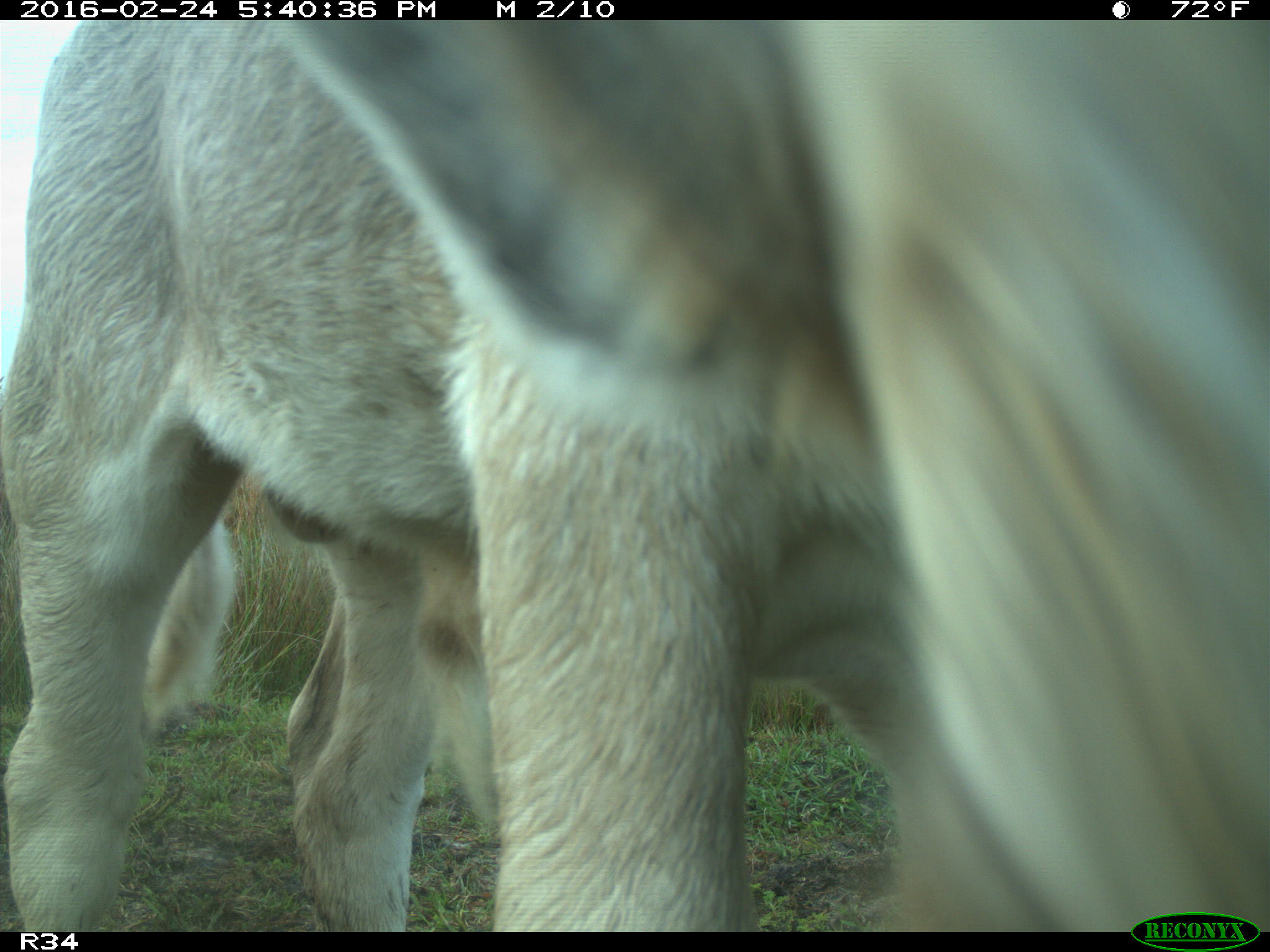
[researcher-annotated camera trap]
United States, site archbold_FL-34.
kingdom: Animalia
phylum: Chordata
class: Mammalia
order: Artiodactyla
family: Bovidae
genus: Bos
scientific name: Bos taurus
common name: domestic cow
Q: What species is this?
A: Bos taurus (domestic cow).